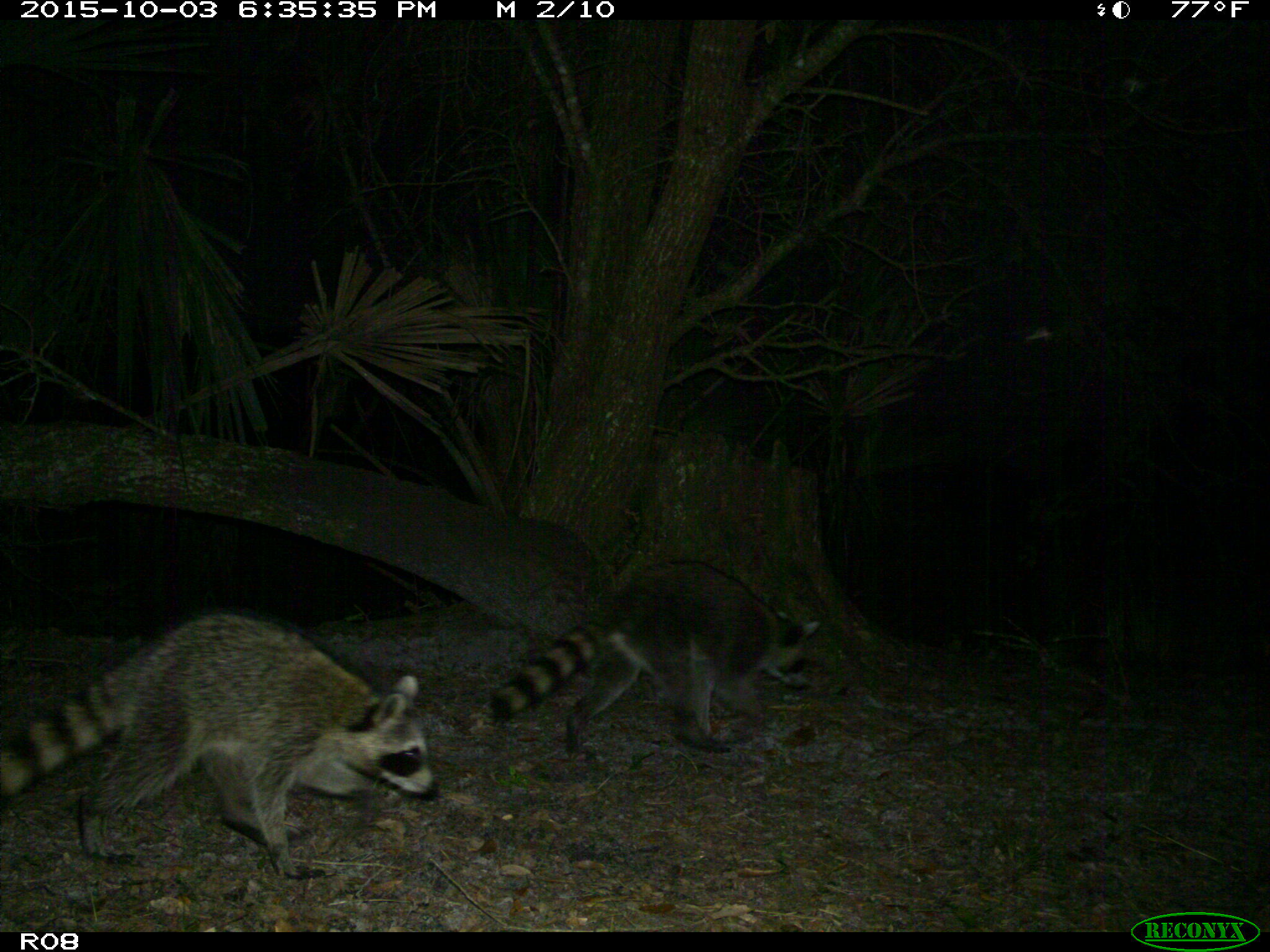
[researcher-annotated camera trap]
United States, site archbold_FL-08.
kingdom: Animalia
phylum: Chordata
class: Mammalia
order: Carnivora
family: Procyonidae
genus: Procyon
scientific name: Procyon lotor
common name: common raccoon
Procyon lotor (common raccoon).